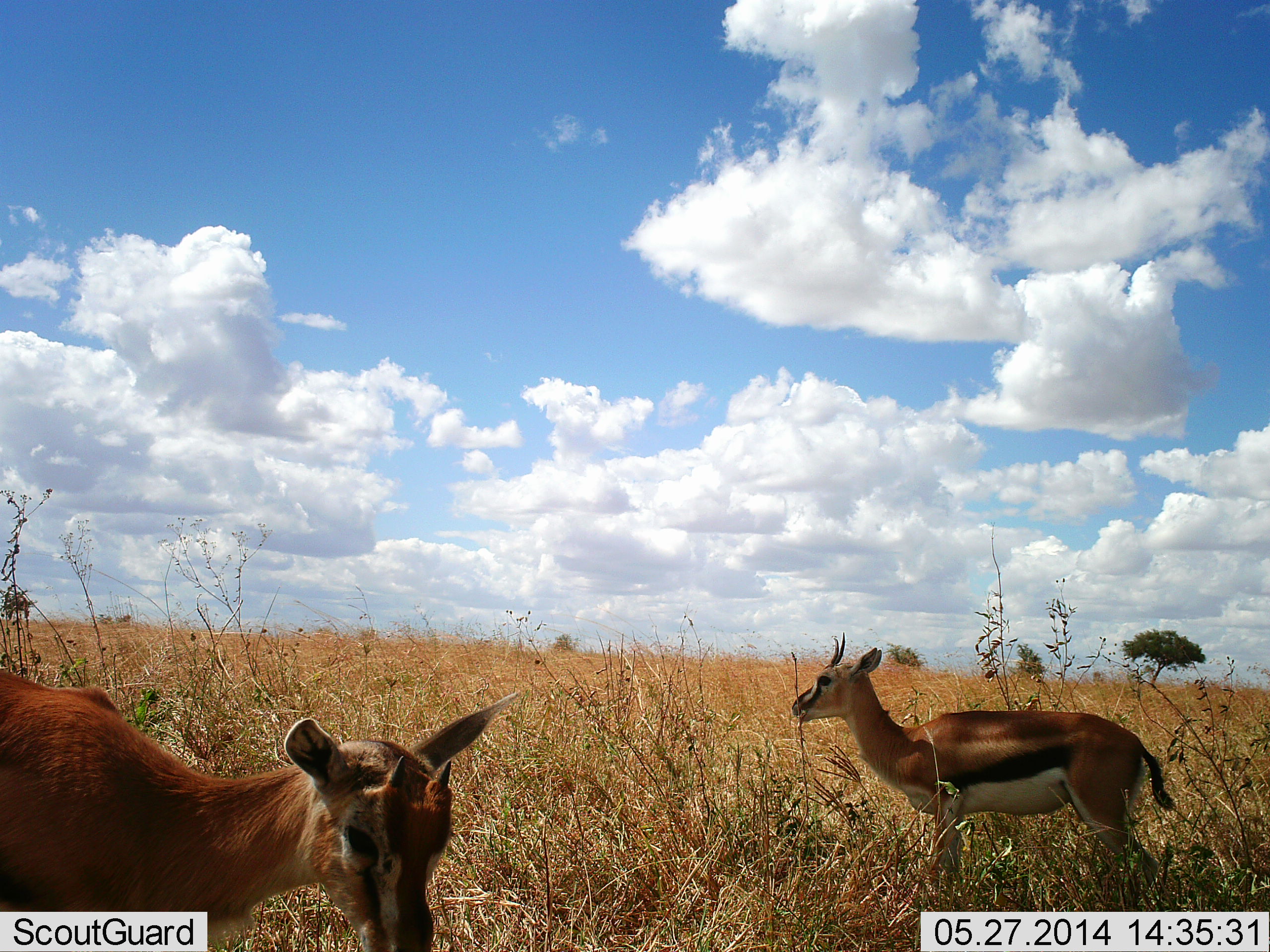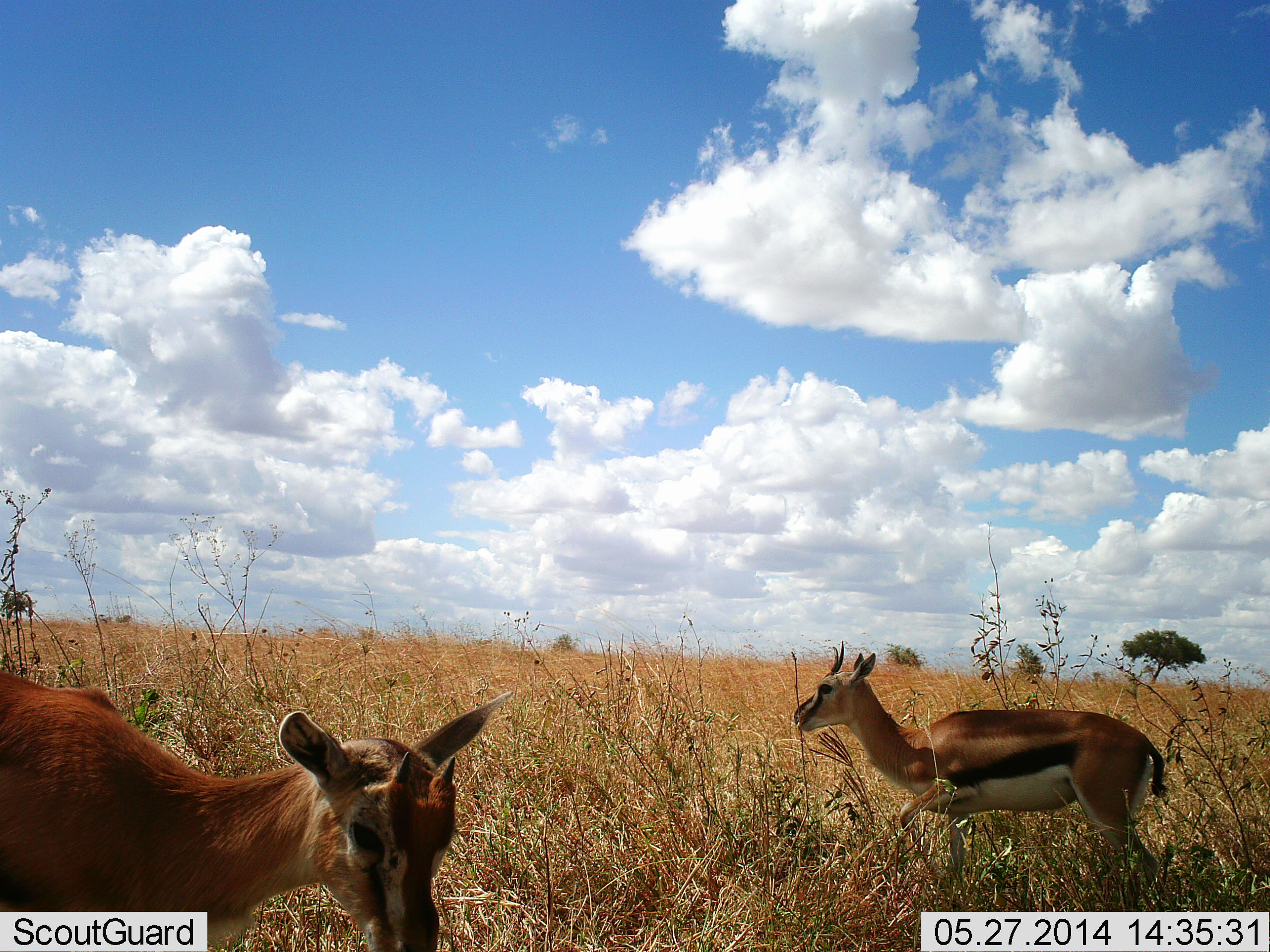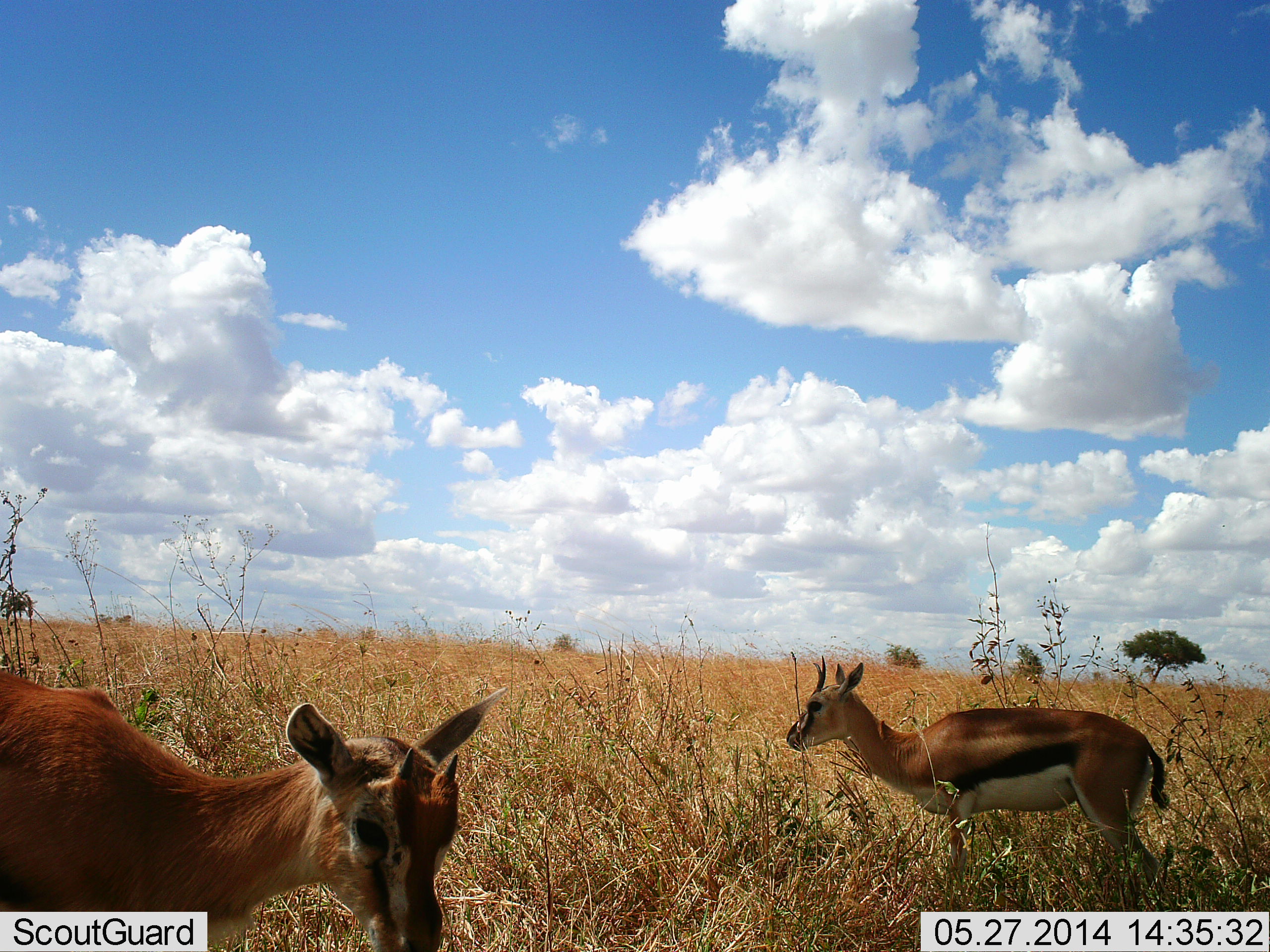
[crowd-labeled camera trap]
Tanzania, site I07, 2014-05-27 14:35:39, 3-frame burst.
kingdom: Animalia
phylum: Chordata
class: Mammalia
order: Artiodactyla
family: Bovidae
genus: Eudorcas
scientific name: Eudorcas thomsonii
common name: thomson's gazelle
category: gazellethomsons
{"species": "gazellethomsons (thomson's gazelle) (Eudorcas thomsonii)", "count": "2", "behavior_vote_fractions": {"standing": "70%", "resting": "0%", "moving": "20%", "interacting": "0%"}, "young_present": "20%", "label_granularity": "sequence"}